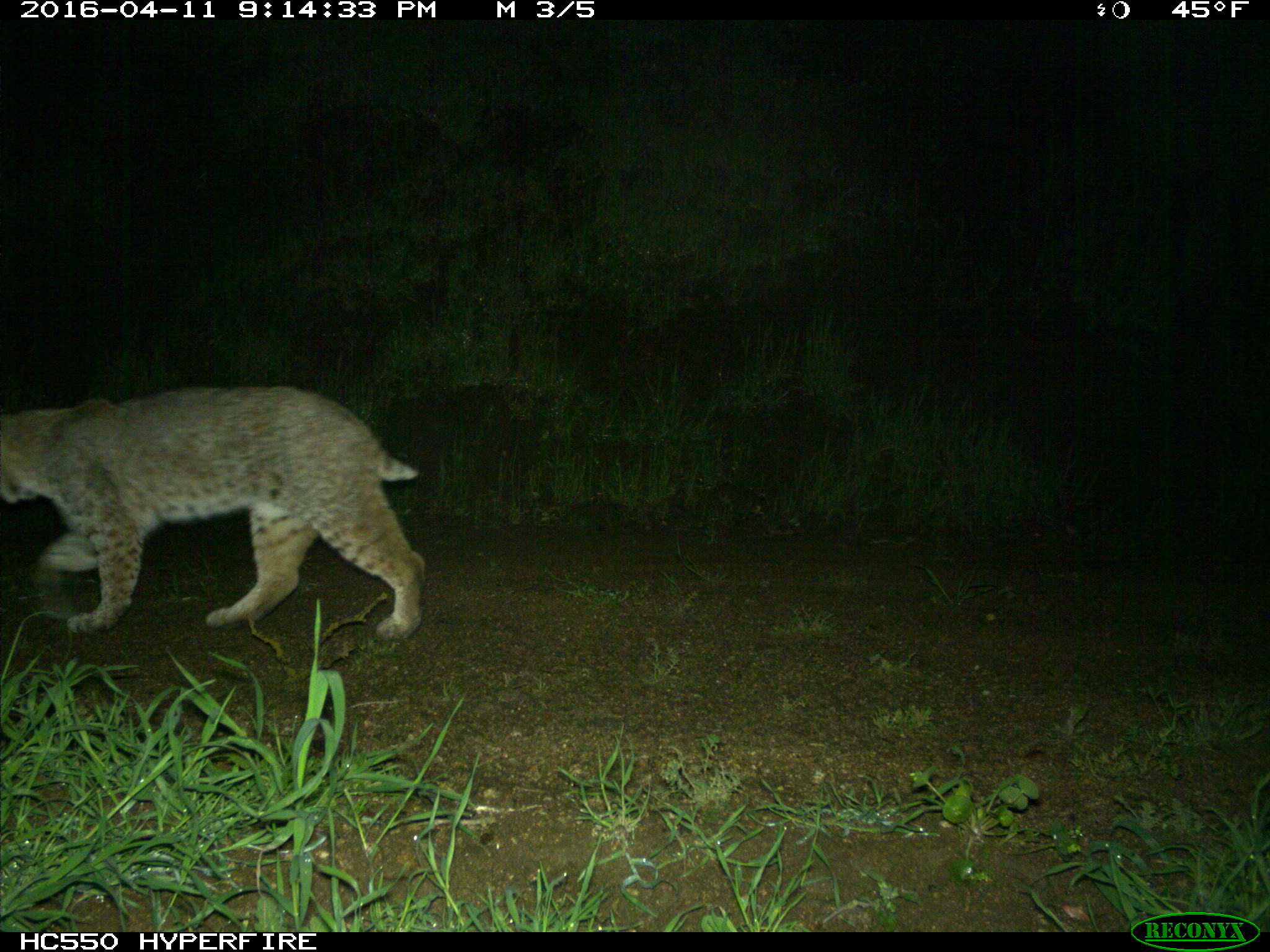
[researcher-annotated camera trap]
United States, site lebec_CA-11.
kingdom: Animalia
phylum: Chordata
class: Mammalia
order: Carnivora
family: Felidae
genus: Lynx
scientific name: Lynx rufus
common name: bobcat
Lynx rufus (bobcat).